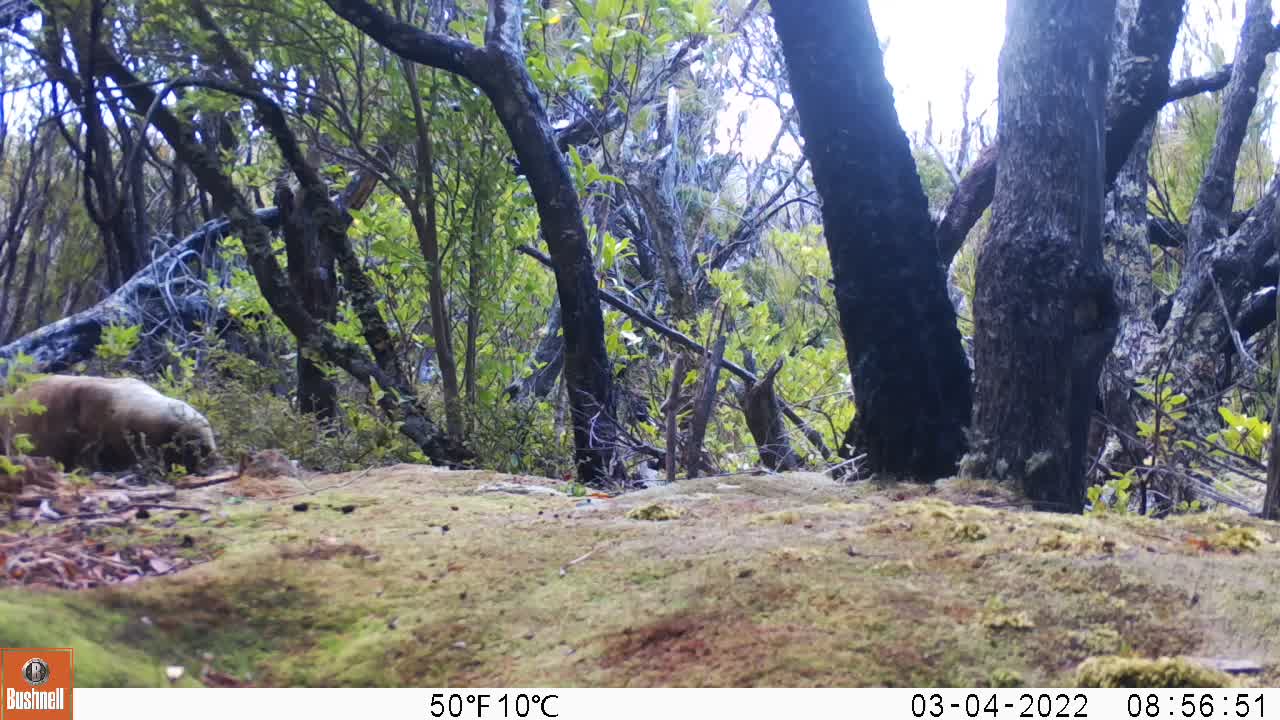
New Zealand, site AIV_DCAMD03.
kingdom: Animalia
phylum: Chordata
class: Mammalia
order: Carnivora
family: Otariidae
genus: Phocarctos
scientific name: Phocarctos hookeri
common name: new zealand sea lion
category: sealion